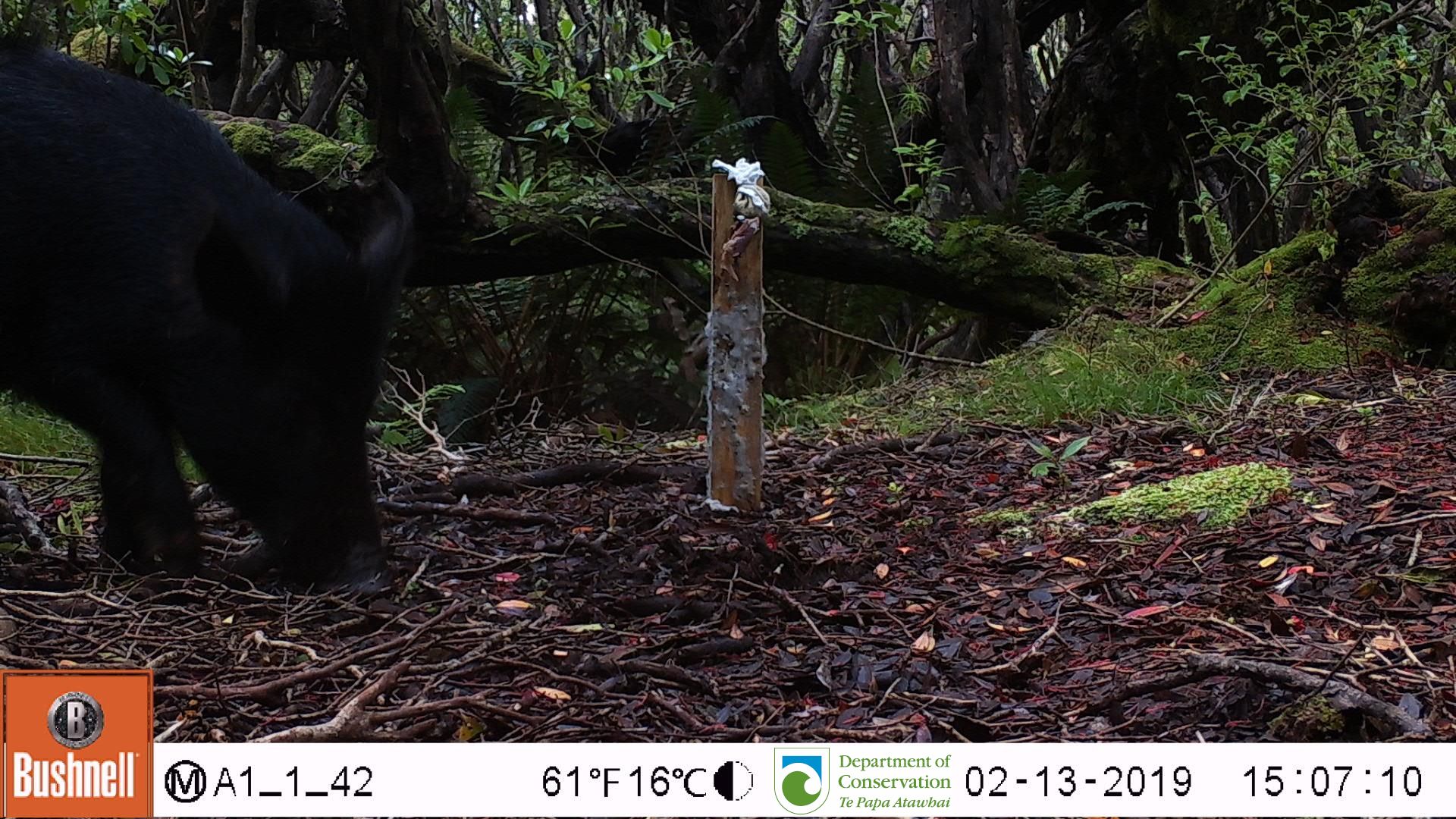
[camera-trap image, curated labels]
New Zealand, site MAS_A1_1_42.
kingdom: Animalia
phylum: Chordata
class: Mammalia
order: Artiodactyla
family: Suidae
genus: Sus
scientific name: Sus scrofa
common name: pig